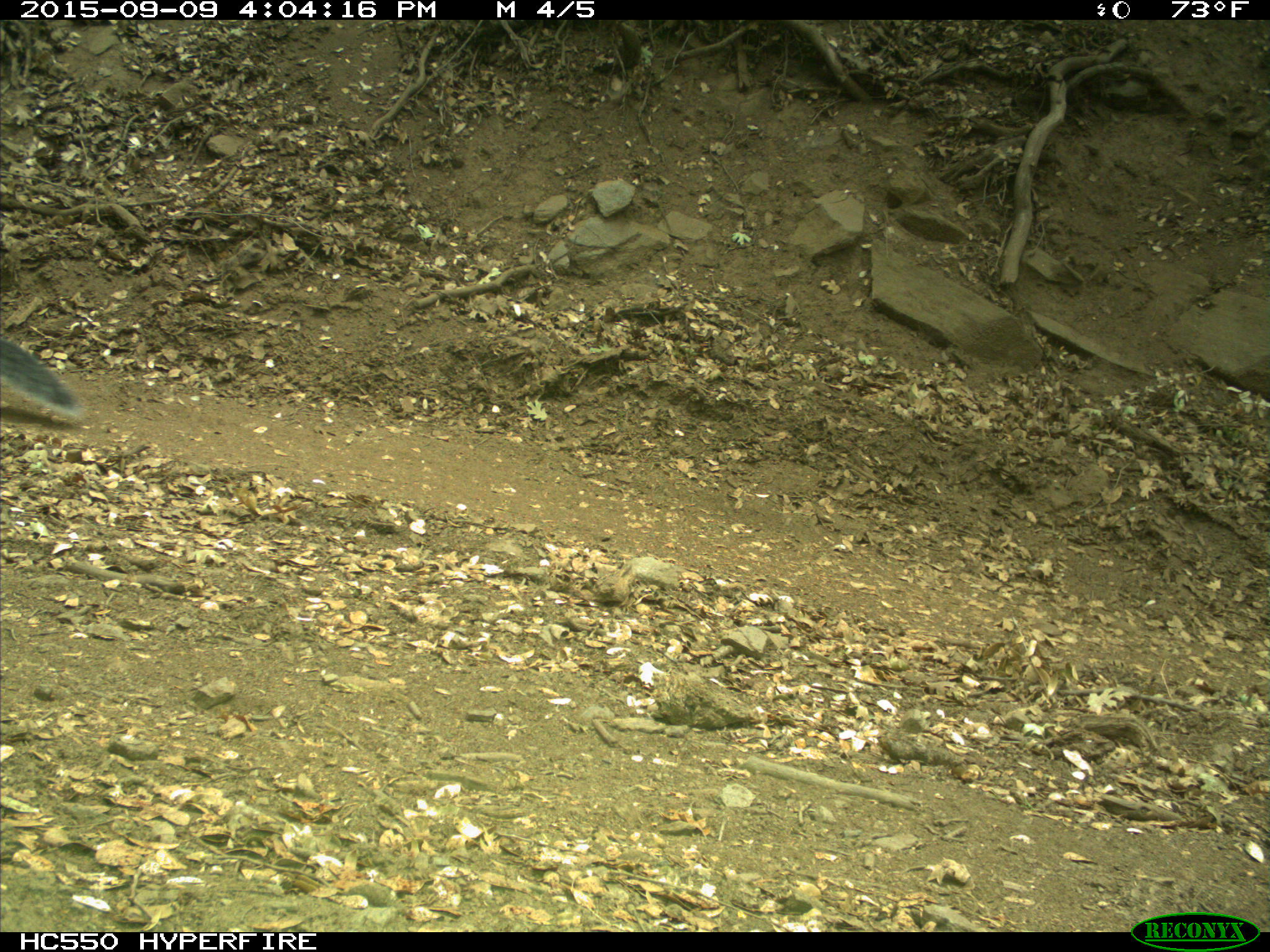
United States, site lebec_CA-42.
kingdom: Animalia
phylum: Chordata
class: Mammalia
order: Rodentia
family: Sciuridae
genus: Sciurus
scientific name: Sciurus carolinensis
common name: eastern gray squirrel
Sciurus carolinensis (eastern gray squirrel).